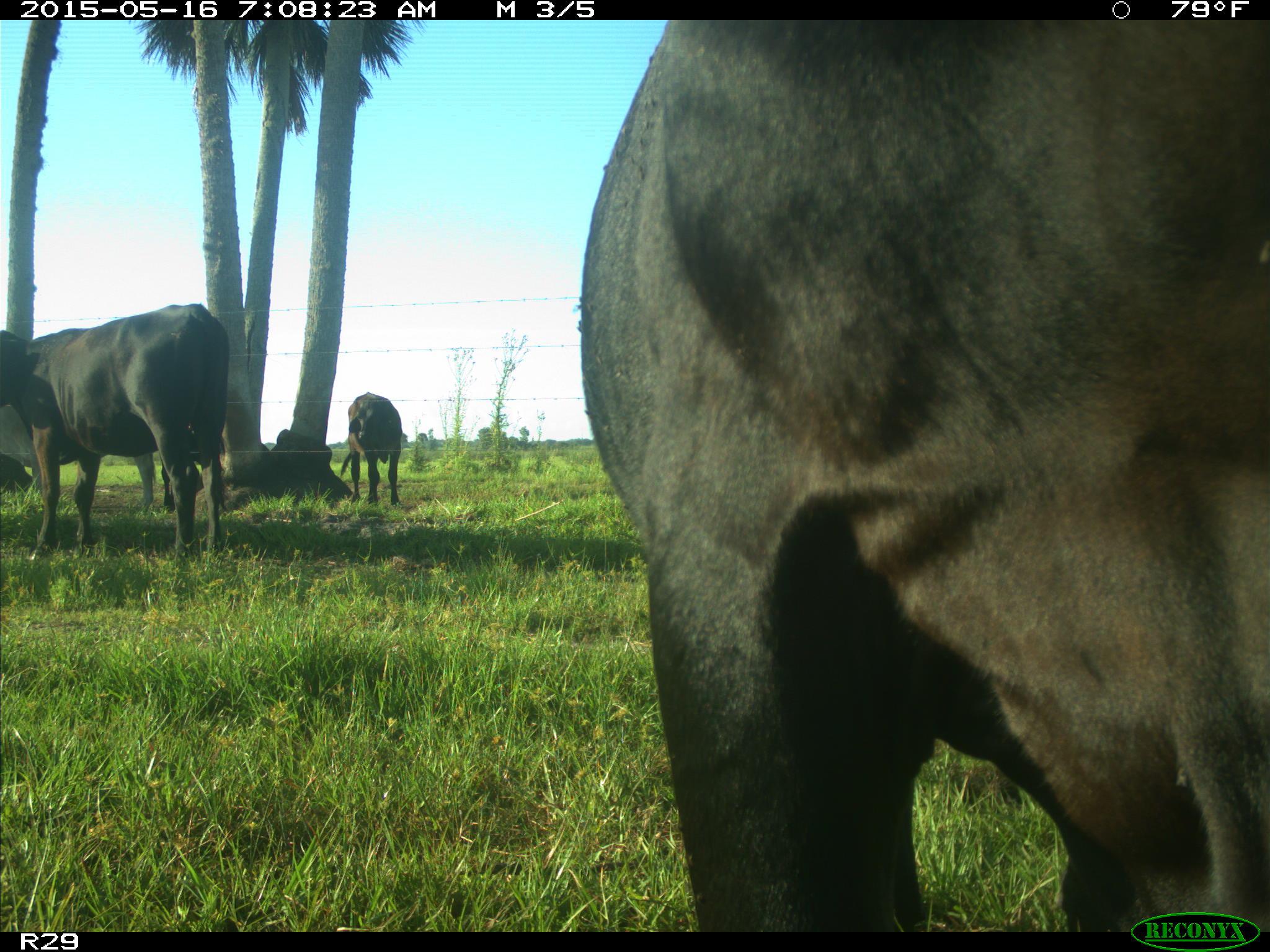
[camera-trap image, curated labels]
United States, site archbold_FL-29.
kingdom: Animalia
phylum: Chordata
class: Mammalia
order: Artiodactyla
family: Bovidae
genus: Bos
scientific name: Bos taurus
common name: domestic cow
Bos taurus (domestic cow).